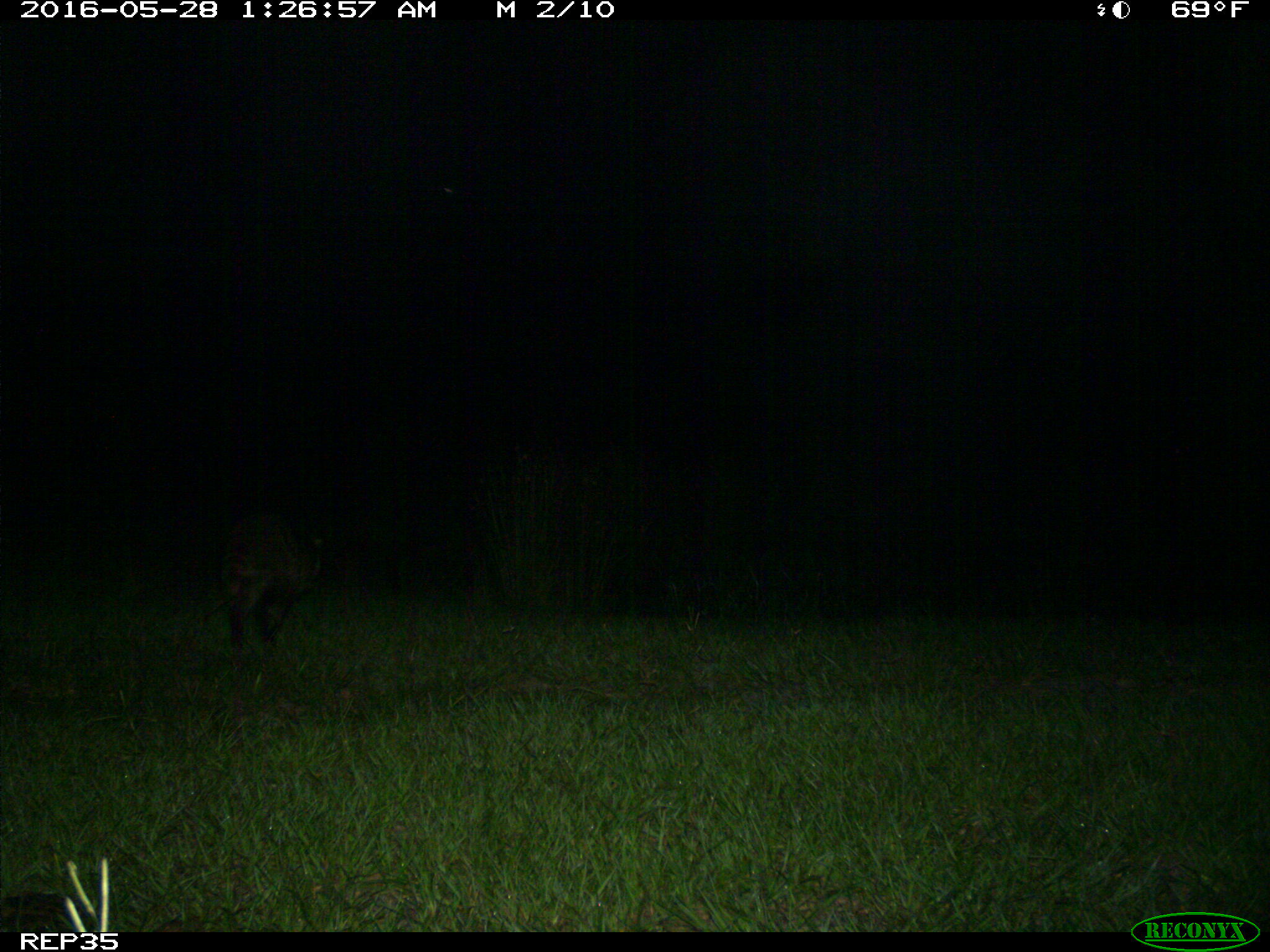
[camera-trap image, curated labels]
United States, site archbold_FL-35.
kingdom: Animalia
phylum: Chordata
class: Mammalia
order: Carnivora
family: Procyonidae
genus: Procyon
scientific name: Procyon lotor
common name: common raccoon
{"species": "Procyon lotor (common raccoon)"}